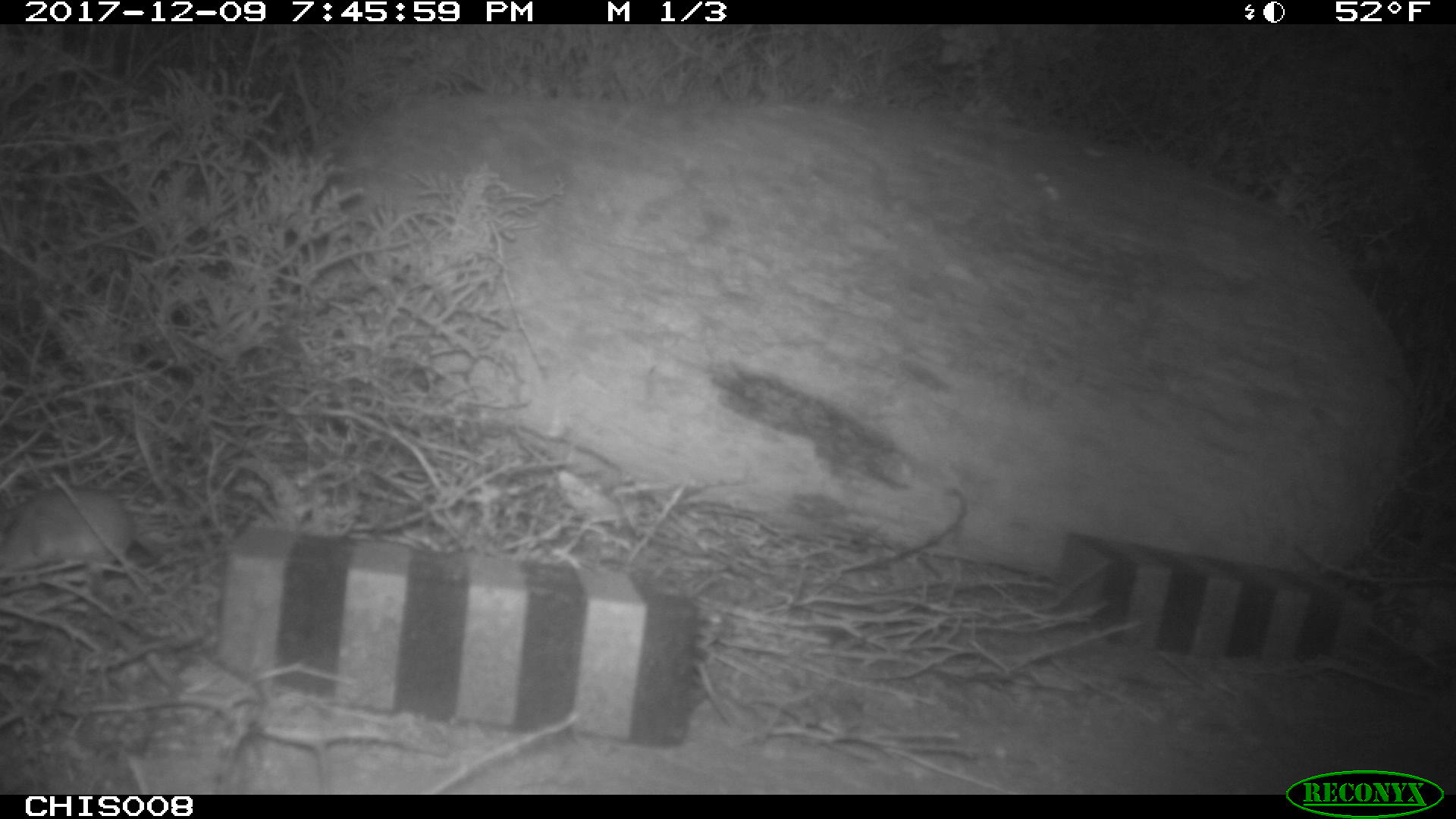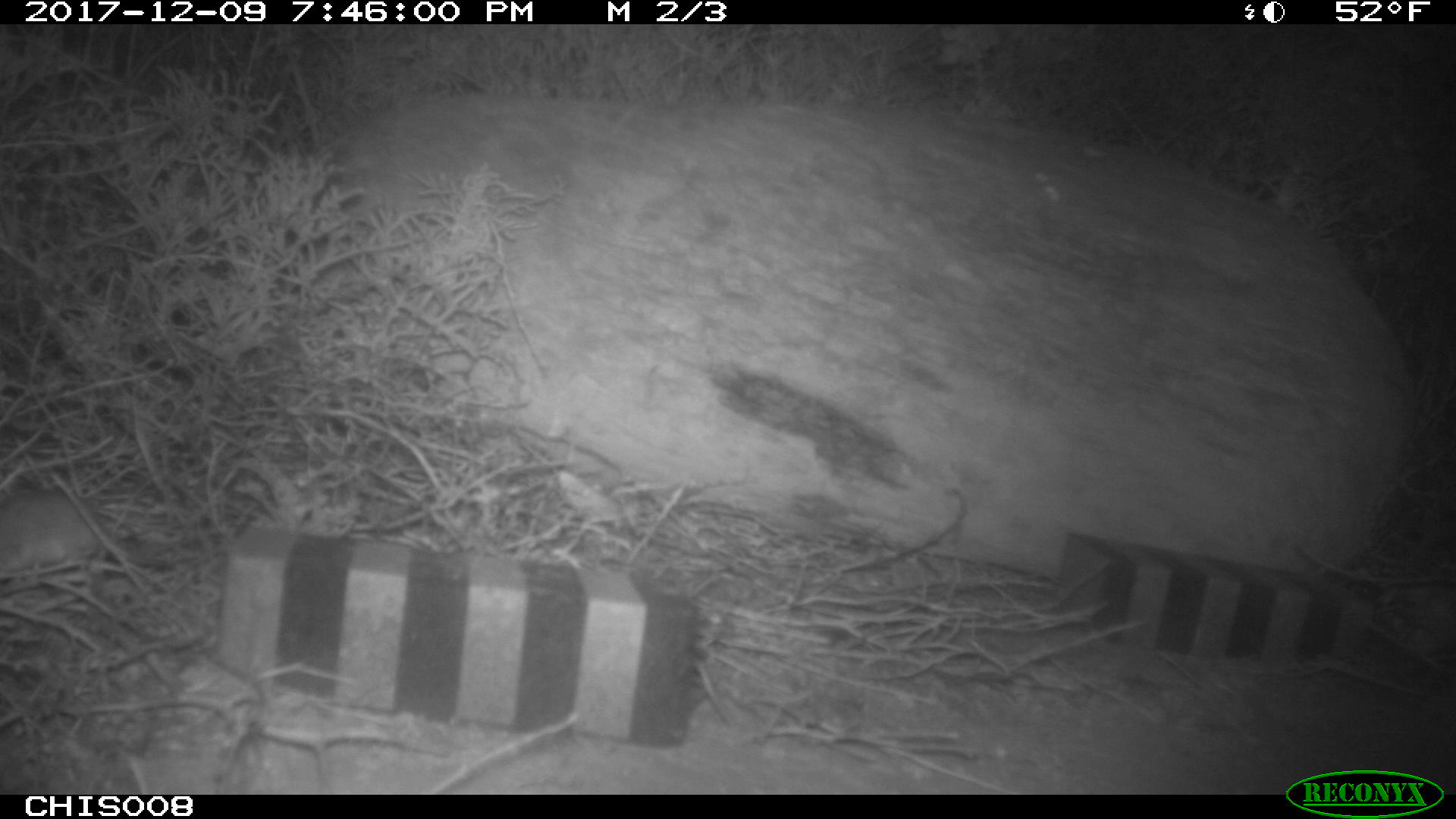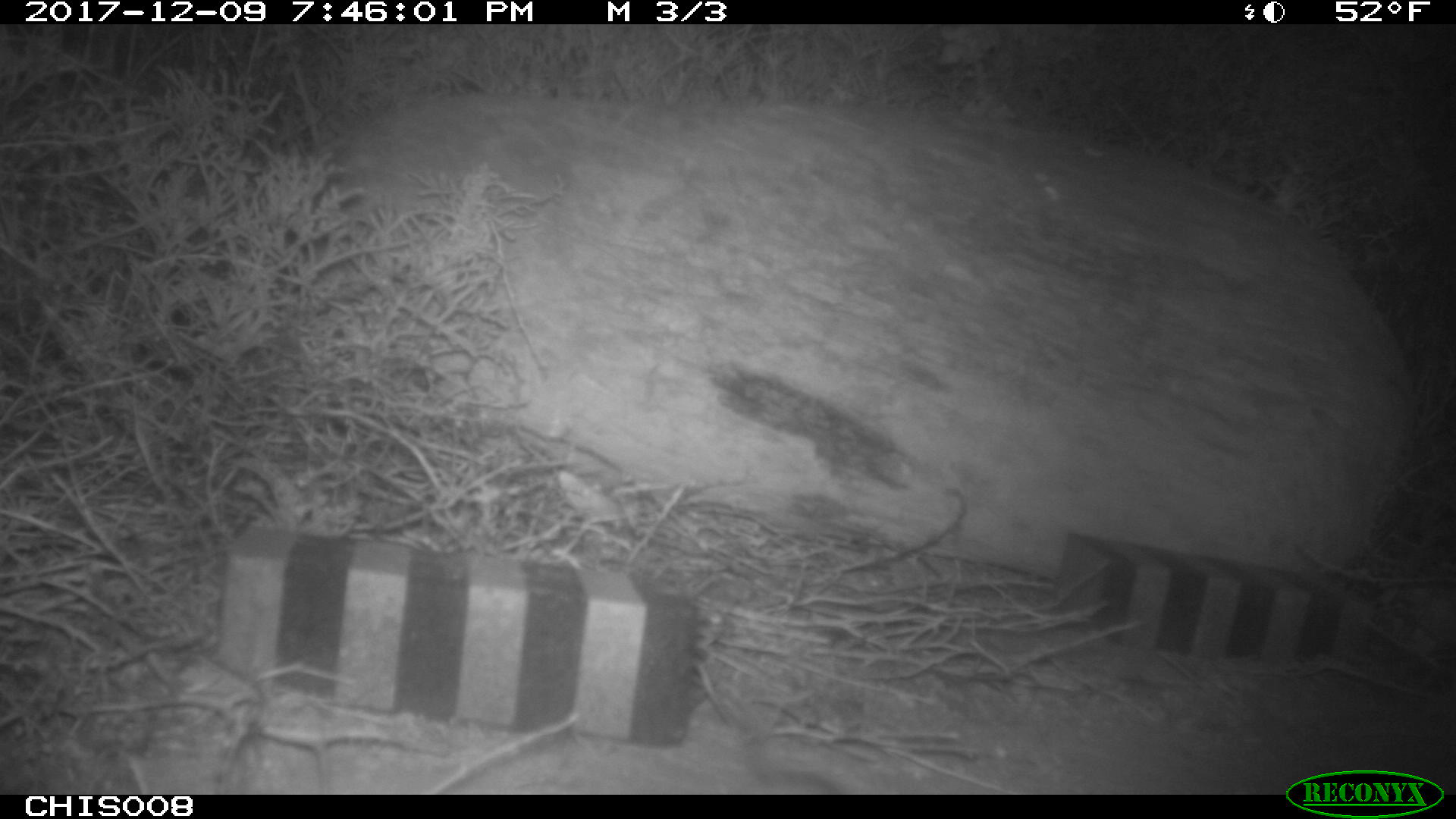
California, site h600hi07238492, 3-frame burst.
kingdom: Animalia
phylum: Chordata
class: Mammalia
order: Rodentia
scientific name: Rodentia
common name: rodent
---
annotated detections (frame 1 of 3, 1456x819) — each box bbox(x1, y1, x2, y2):
rodent: bbox(0, 485, 164, 584)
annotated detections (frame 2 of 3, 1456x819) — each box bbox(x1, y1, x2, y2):
rodent: bbox(0, 492, 105, 566)